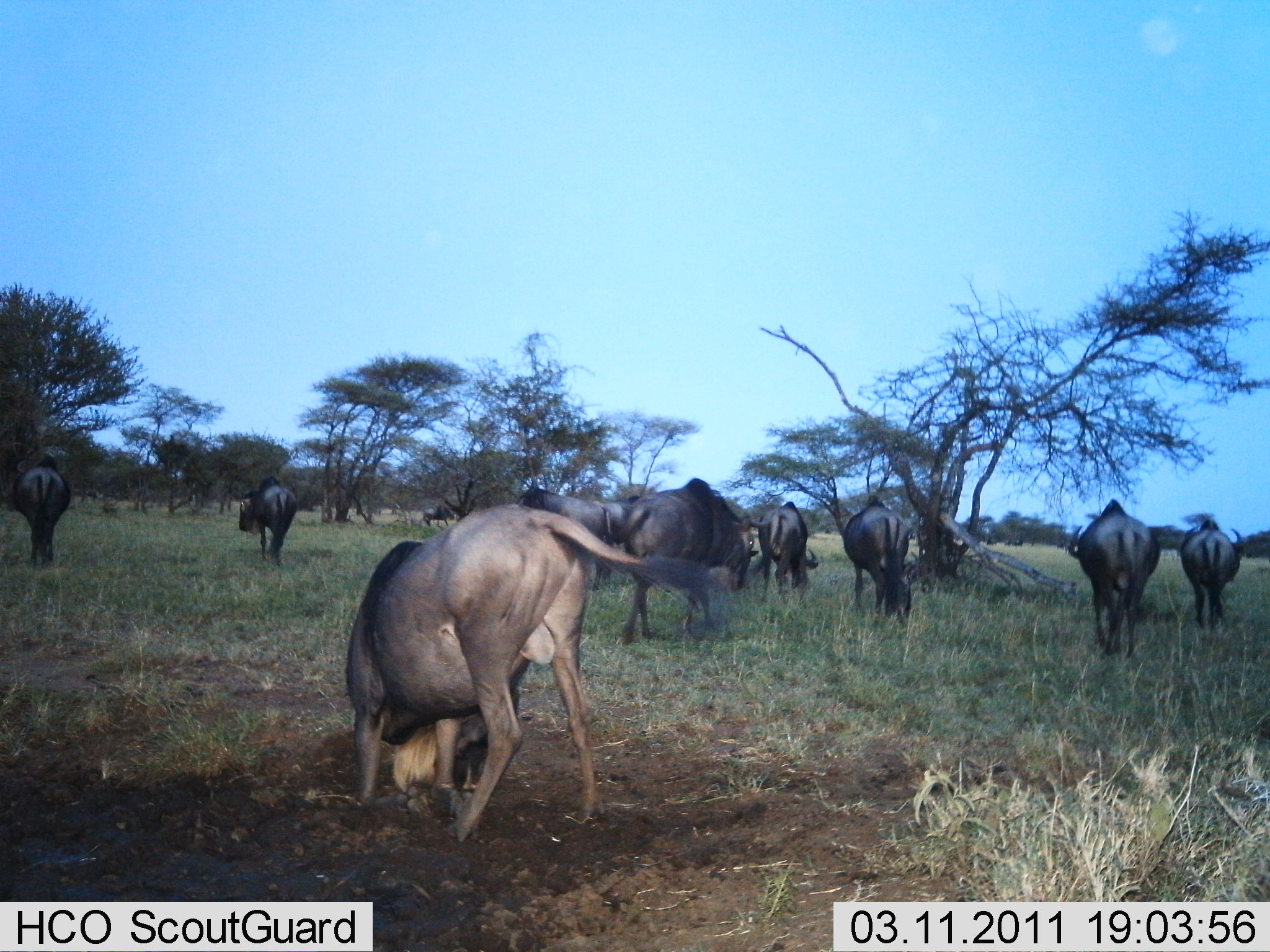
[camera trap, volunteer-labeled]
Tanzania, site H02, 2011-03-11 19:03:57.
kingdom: Animalia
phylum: Chordata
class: Mammalia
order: Artiodactyla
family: Bovidae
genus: Connochaetes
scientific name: Connochaetes taurinus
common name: blue wildebeest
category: wildebeest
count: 10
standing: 42%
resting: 8%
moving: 58%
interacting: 0%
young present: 0%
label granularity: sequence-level